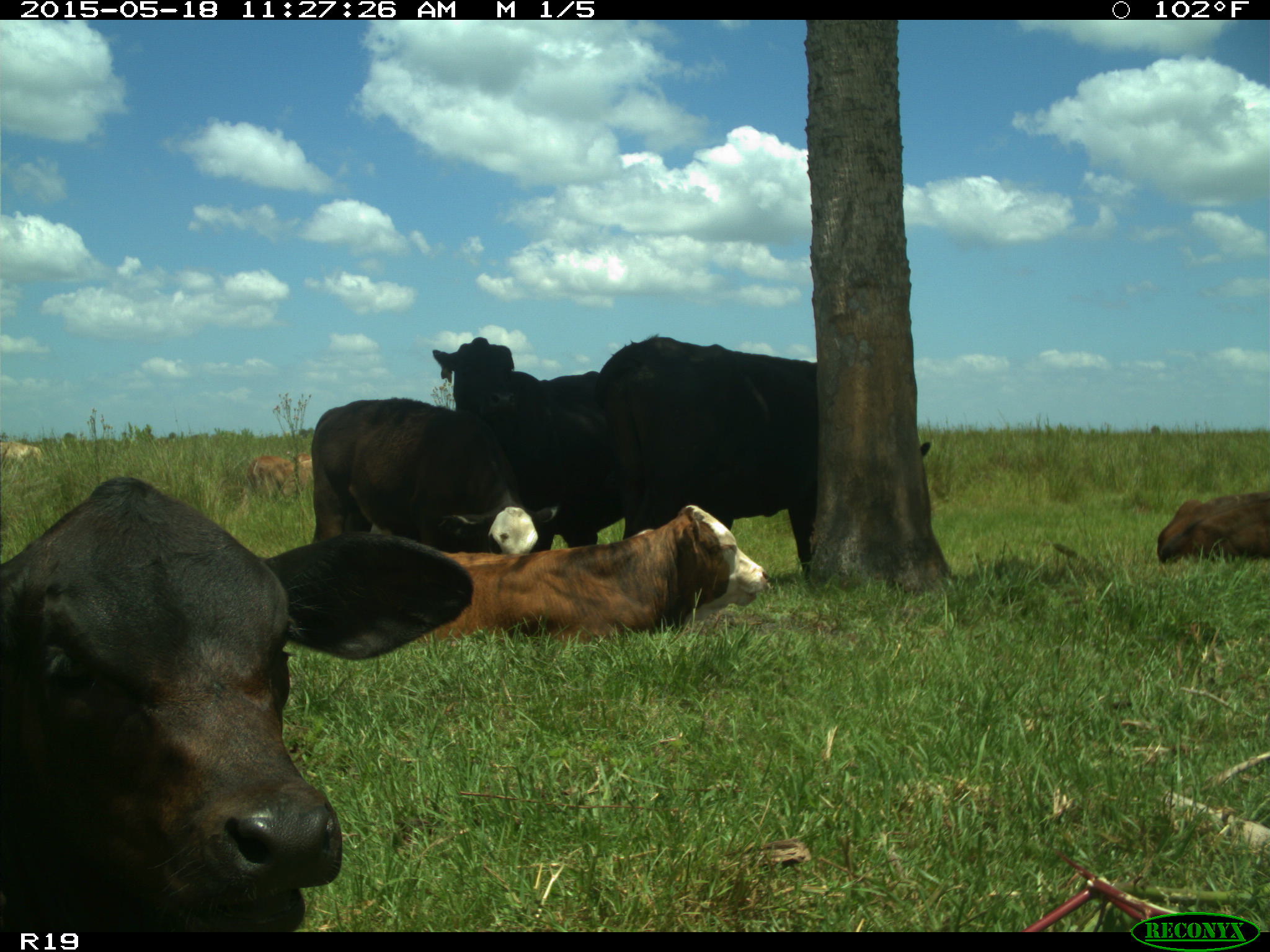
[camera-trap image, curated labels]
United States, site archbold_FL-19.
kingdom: Animalia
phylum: Chordata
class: Mammalia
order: Artiodactyla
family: Bovidae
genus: Bos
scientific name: Bos taurus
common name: domestic cow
Bos taurus (domestic cow).